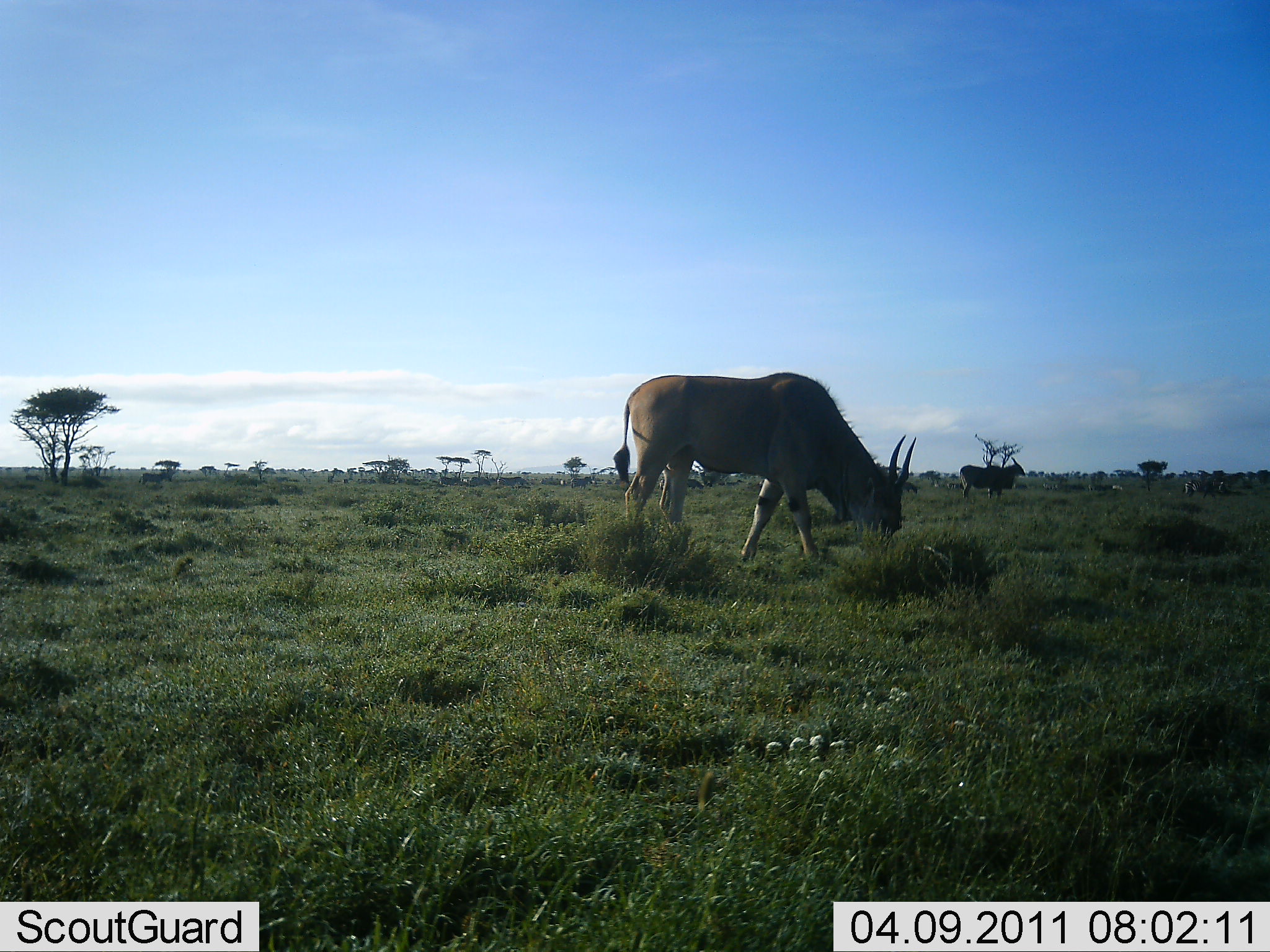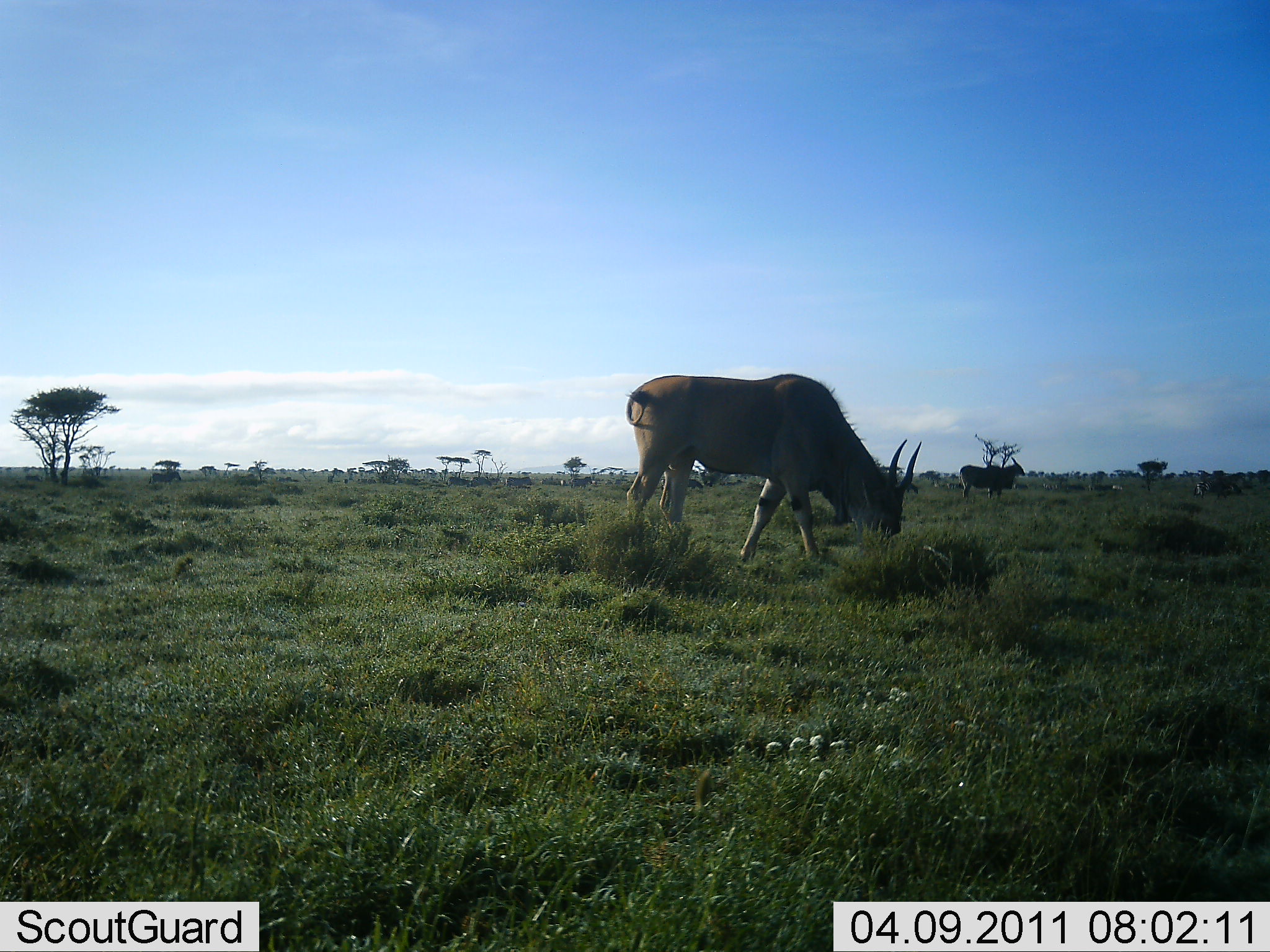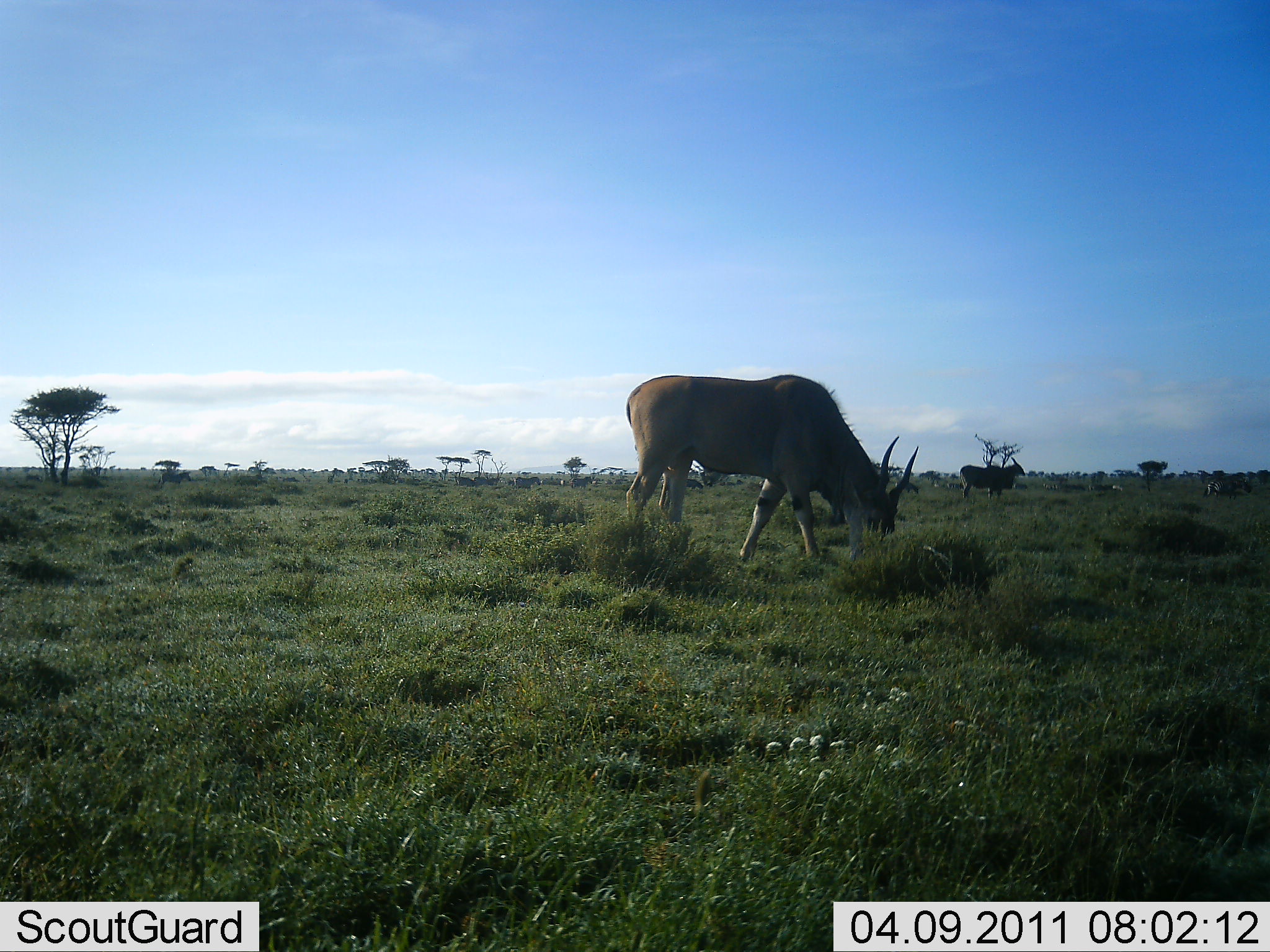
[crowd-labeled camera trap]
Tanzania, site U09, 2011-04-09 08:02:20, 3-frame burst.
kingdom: Animalia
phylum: Chordata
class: Mammalia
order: Artiodactyla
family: Bovidae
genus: Tragelaphus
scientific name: Tragelaphus oryx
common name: eland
Eland (Tragelaphus oryx), count 3. Behavior (volunteer vote fractions): standing 64%, resting 0%, moving 14%, interacting 0%. Young present (vote fraction): 0%. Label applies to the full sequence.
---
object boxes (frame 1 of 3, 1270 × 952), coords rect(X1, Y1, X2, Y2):
animal: rect(613, 369, 917, 567)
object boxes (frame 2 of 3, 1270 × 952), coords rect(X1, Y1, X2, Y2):
animal: rect(624, 373, 921, 568)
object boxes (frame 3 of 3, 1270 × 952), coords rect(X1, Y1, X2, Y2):
animal: rect(624, 373, 921, 570)